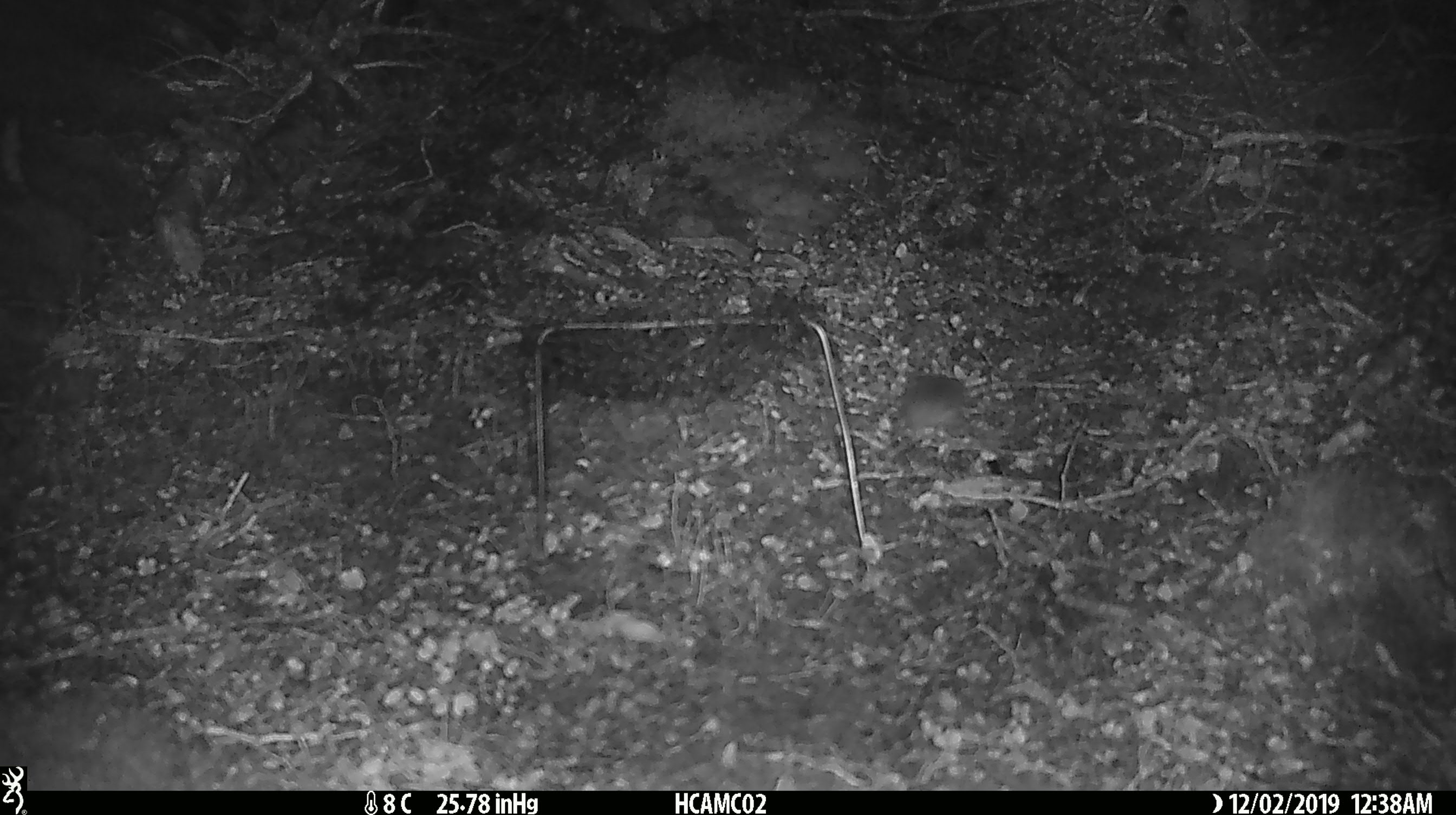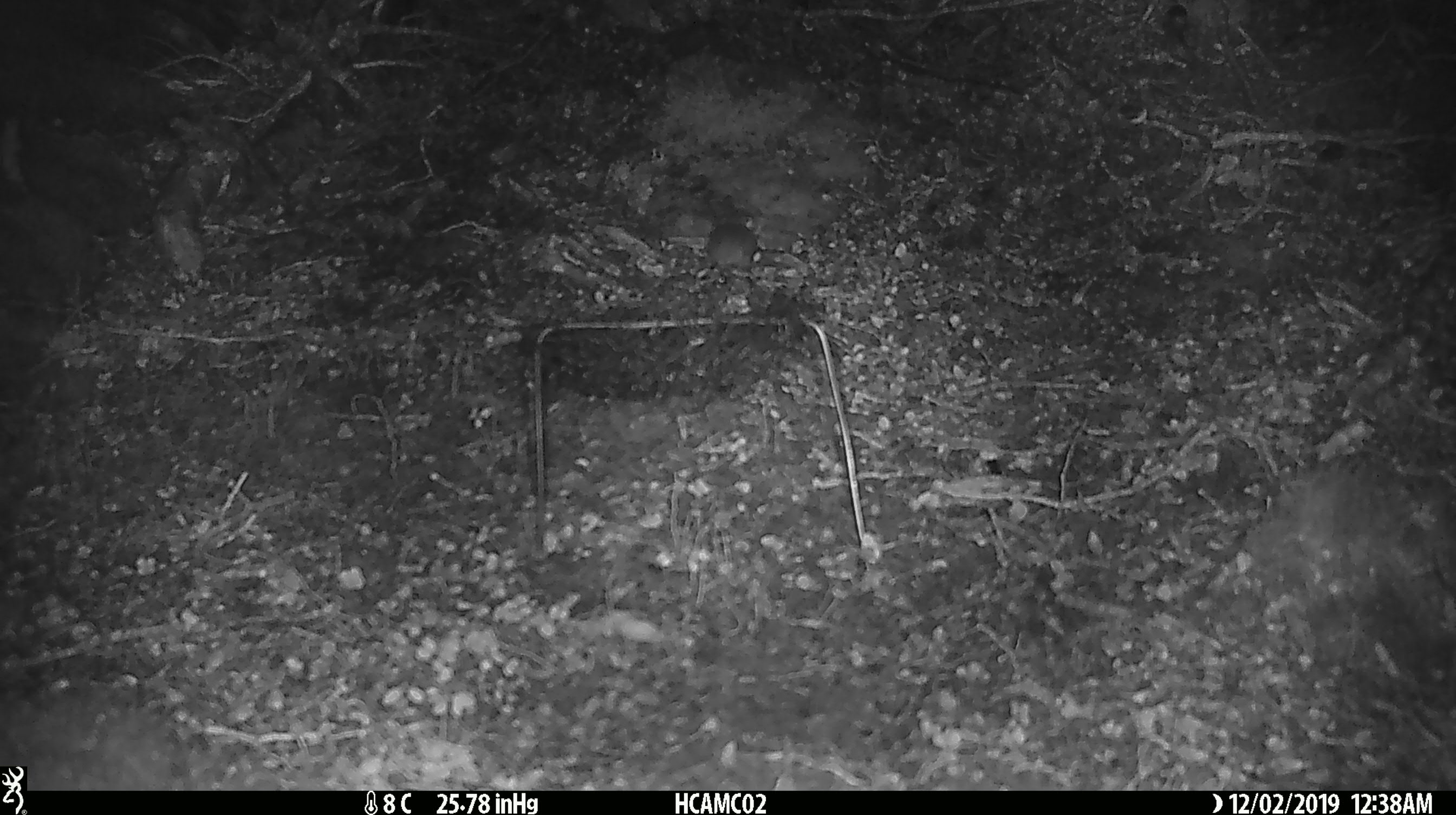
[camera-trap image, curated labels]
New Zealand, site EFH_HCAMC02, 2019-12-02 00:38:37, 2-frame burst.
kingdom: Animalia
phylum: Chordata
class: Mammalia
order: Rodentia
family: Muridae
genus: Mus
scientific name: Mus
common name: mouse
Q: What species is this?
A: Mouse (Mus).